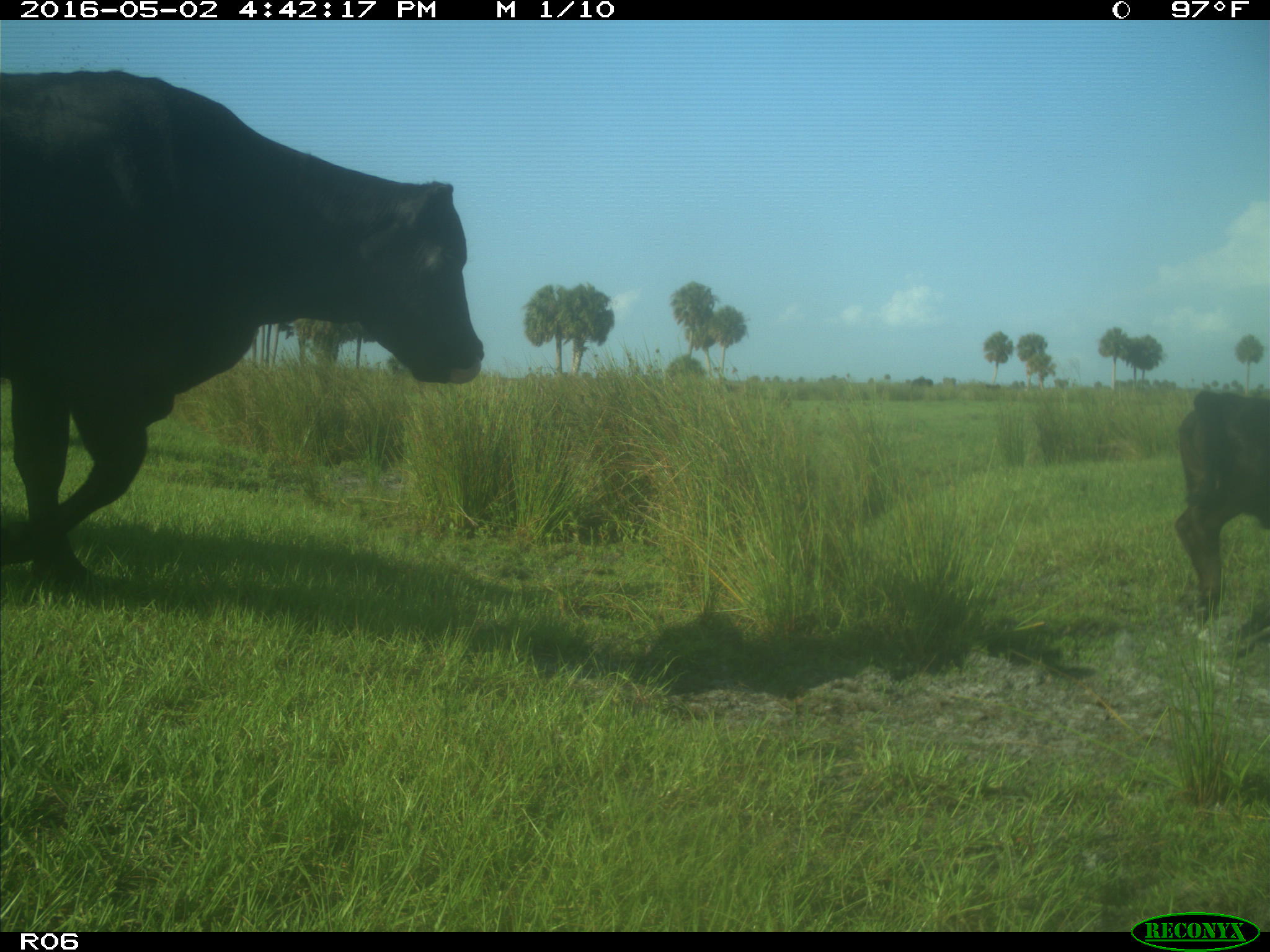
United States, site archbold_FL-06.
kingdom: Animalia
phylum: Chordata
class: Mammalia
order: Artiodactyla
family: Bovidae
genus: Bos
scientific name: Bos taurus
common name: domestic cow